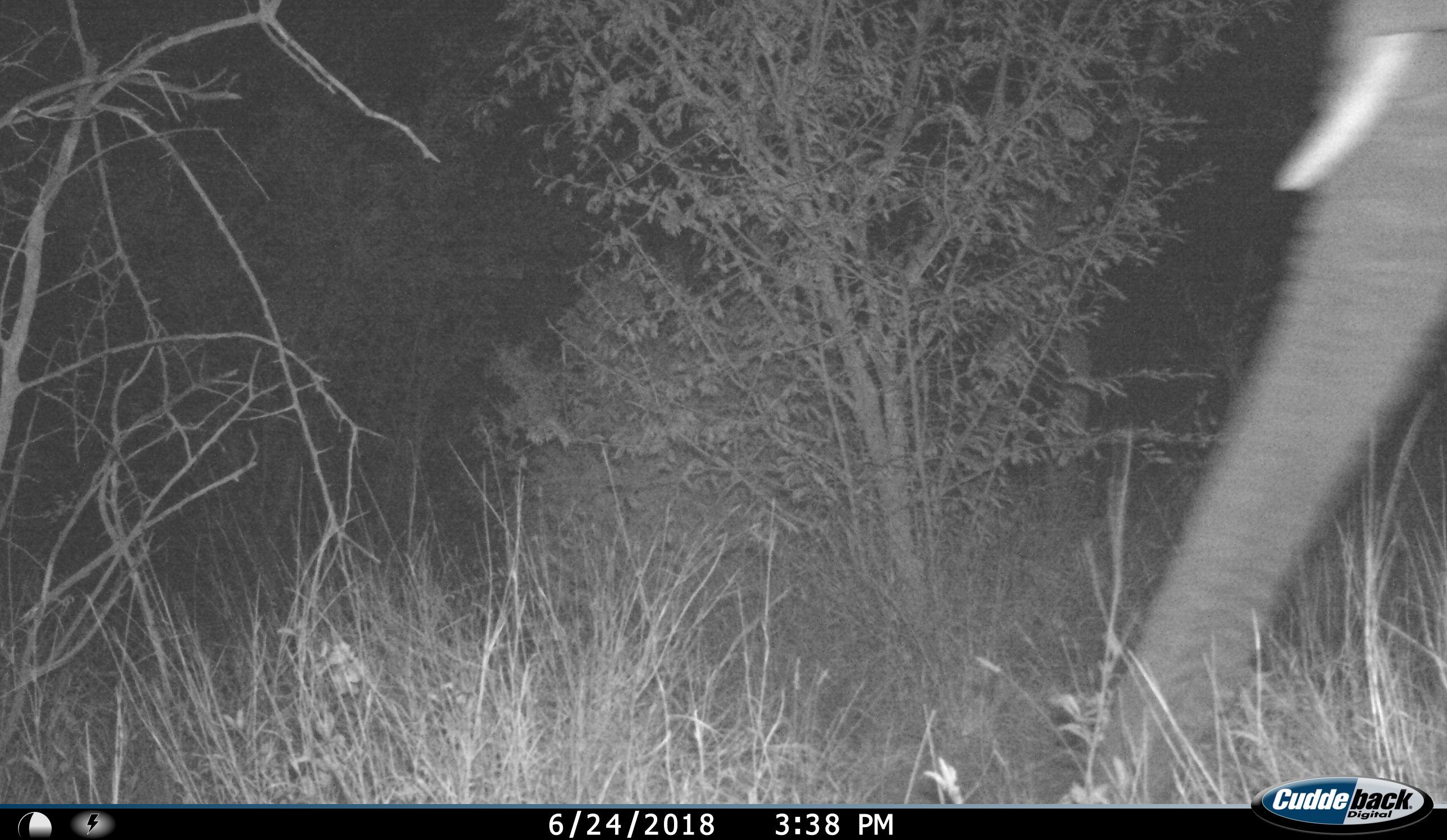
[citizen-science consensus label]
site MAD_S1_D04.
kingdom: Animalia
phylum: Chordata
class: Mammalia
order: Proboscidea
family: Elephantidae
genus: Loxodonta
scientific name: Loxodonta africana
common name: african bush elephant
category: elephant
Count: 1.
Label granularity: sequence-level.